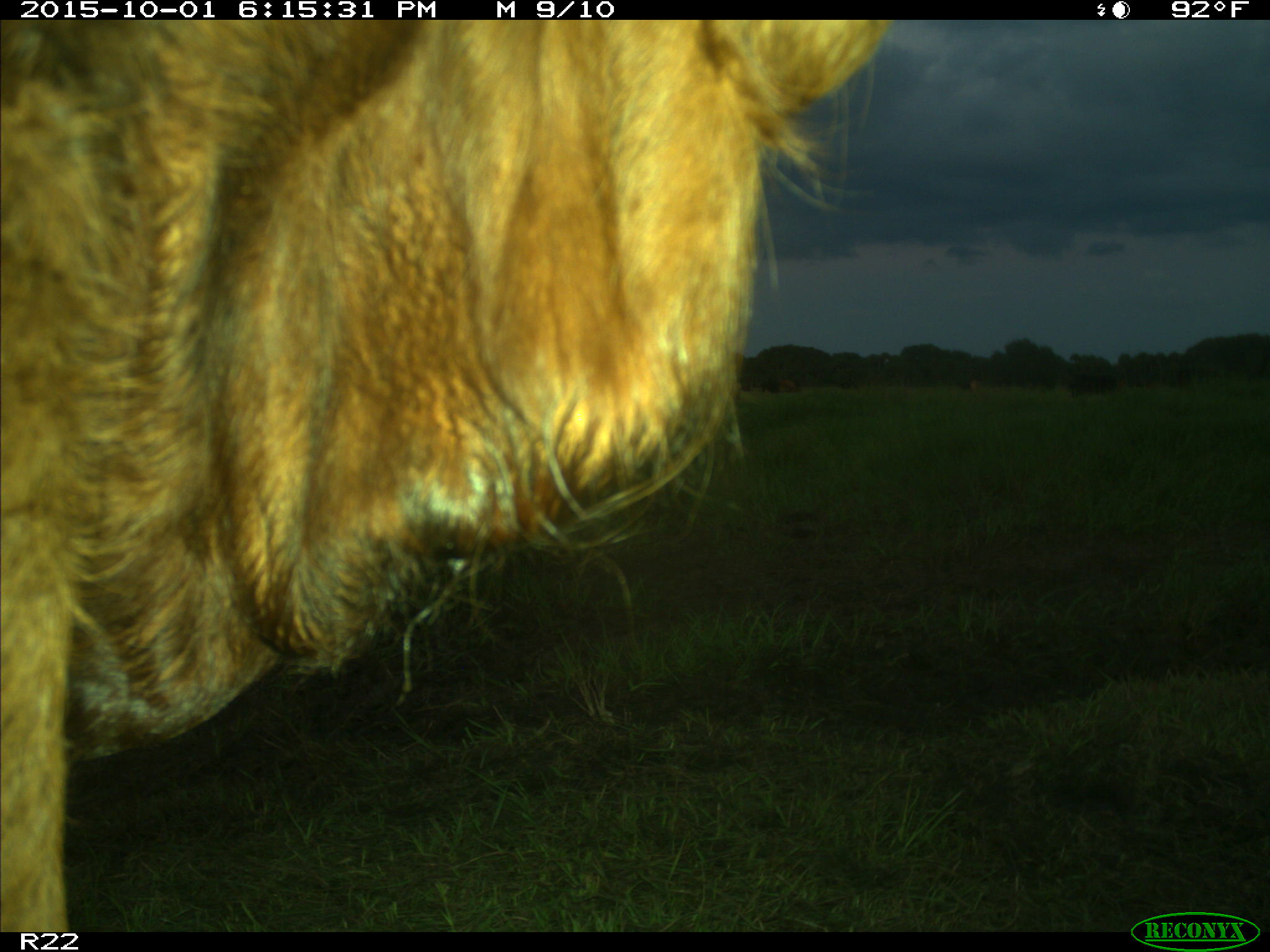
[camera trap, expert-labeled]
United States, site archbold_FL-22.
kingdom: Animalia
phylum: Chordata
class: Mammalia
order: Artiodactyla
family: Bovidae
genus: Bos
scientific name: Bos taurus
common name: domestic cow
Bos taurus (domestic cow).